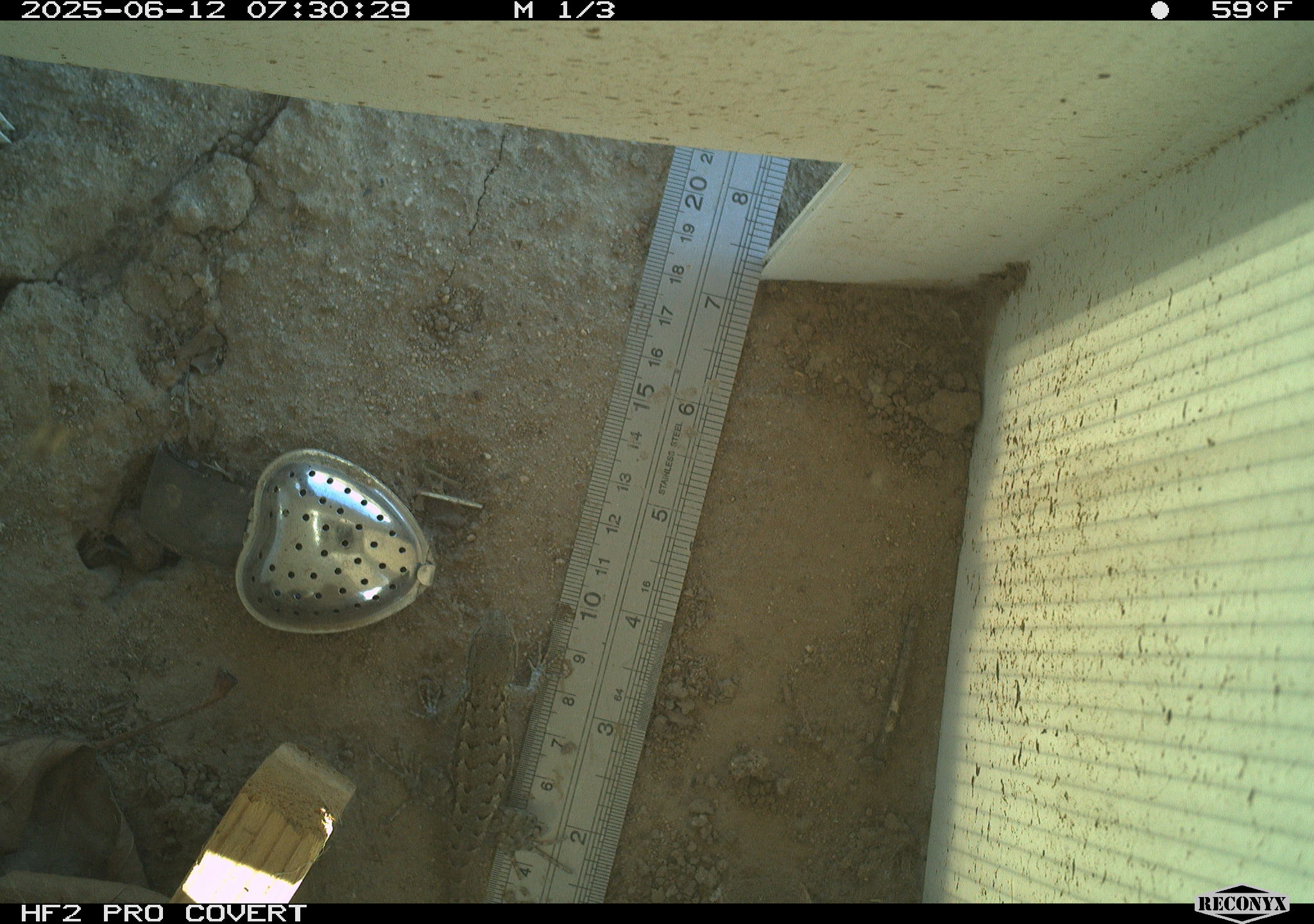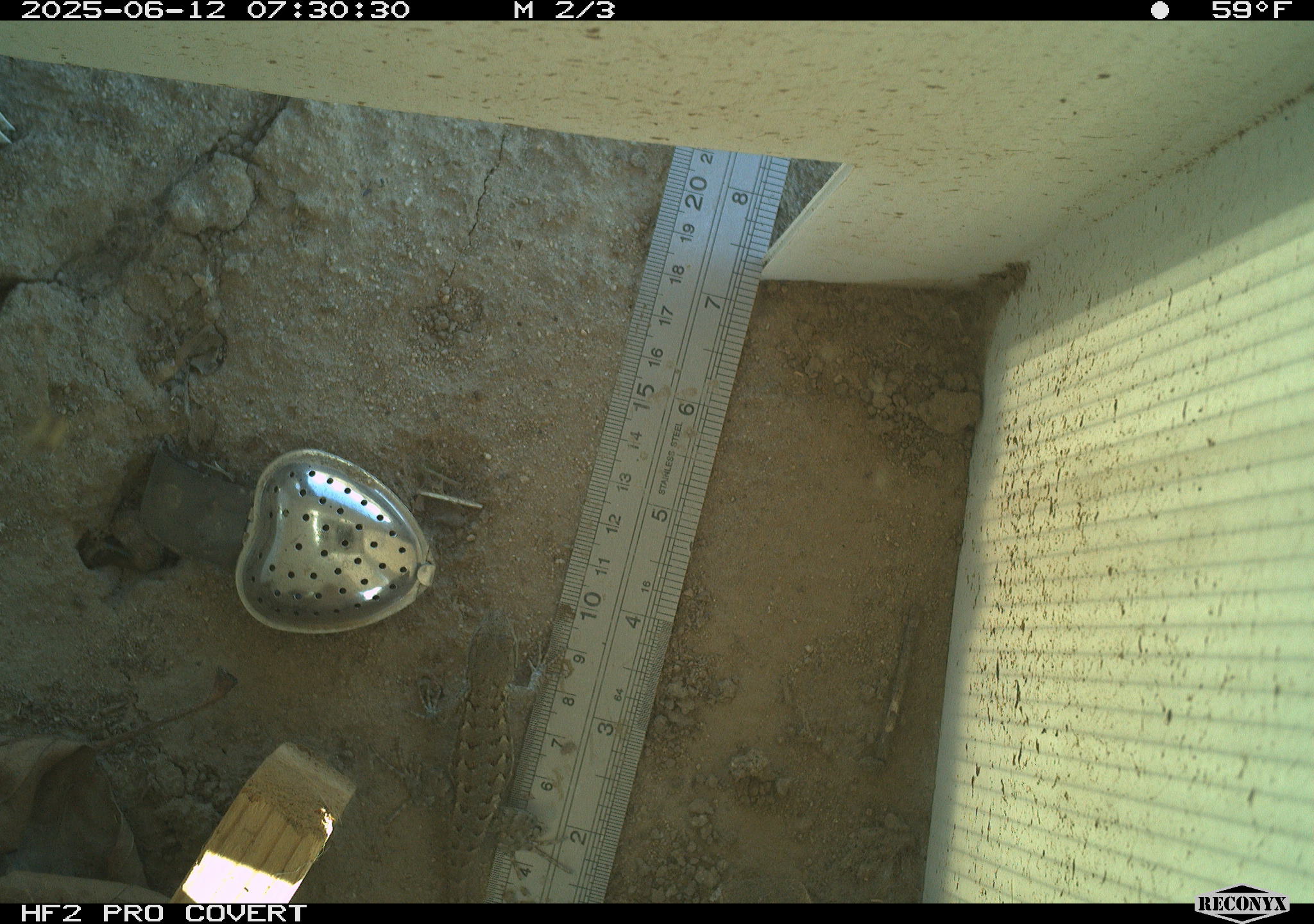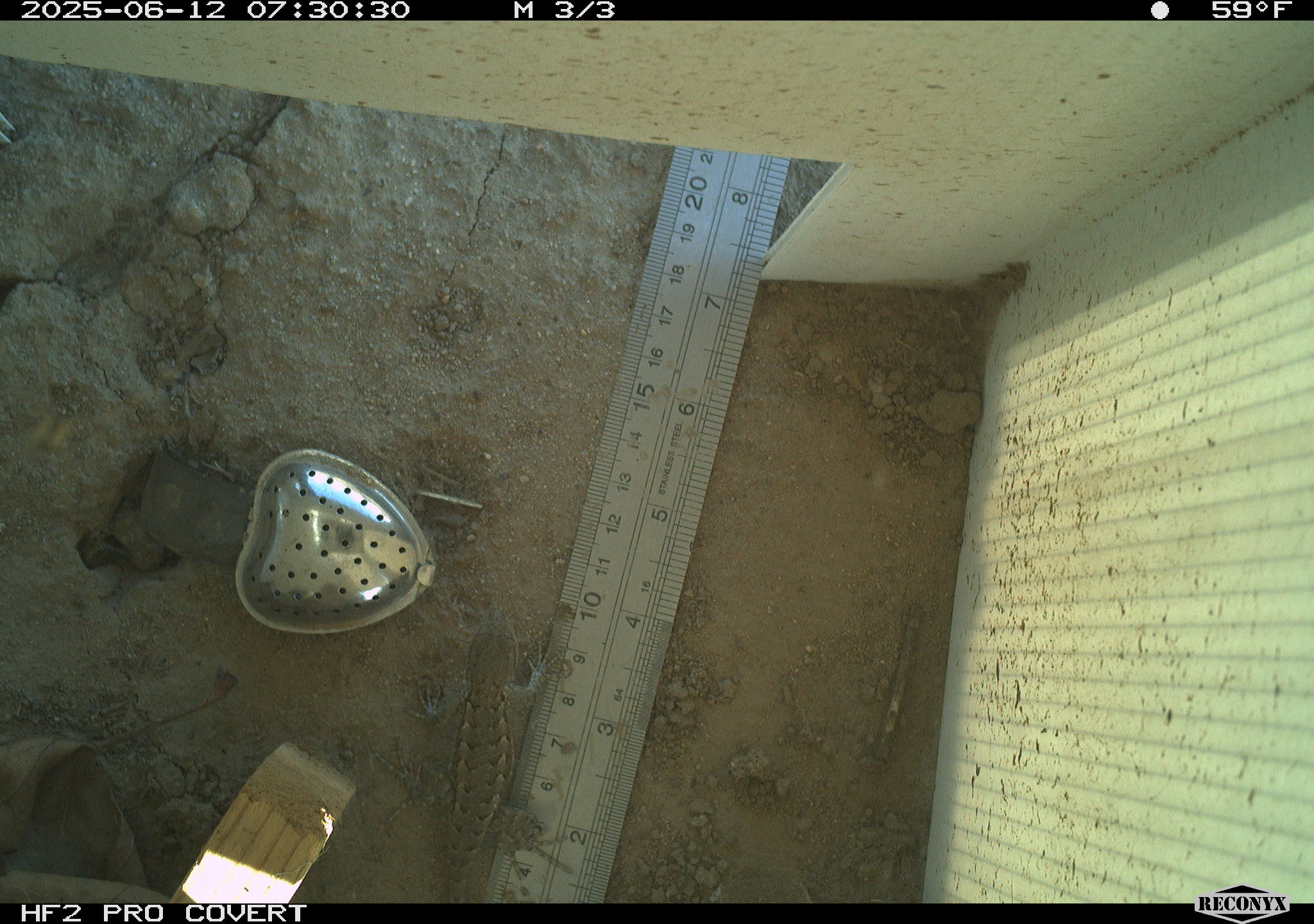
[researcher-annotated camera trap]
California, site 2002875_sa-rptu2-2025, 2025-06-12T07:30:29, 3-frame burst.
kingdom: Animalia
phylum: Chordata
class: Reptilia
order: Squamata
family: Phrynosomatidae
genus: Sceloporus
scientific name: Sceloporus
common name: spiny lizards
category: sceloporus species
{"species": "sceloporus species (spiny lizards) (Sceloporus)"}